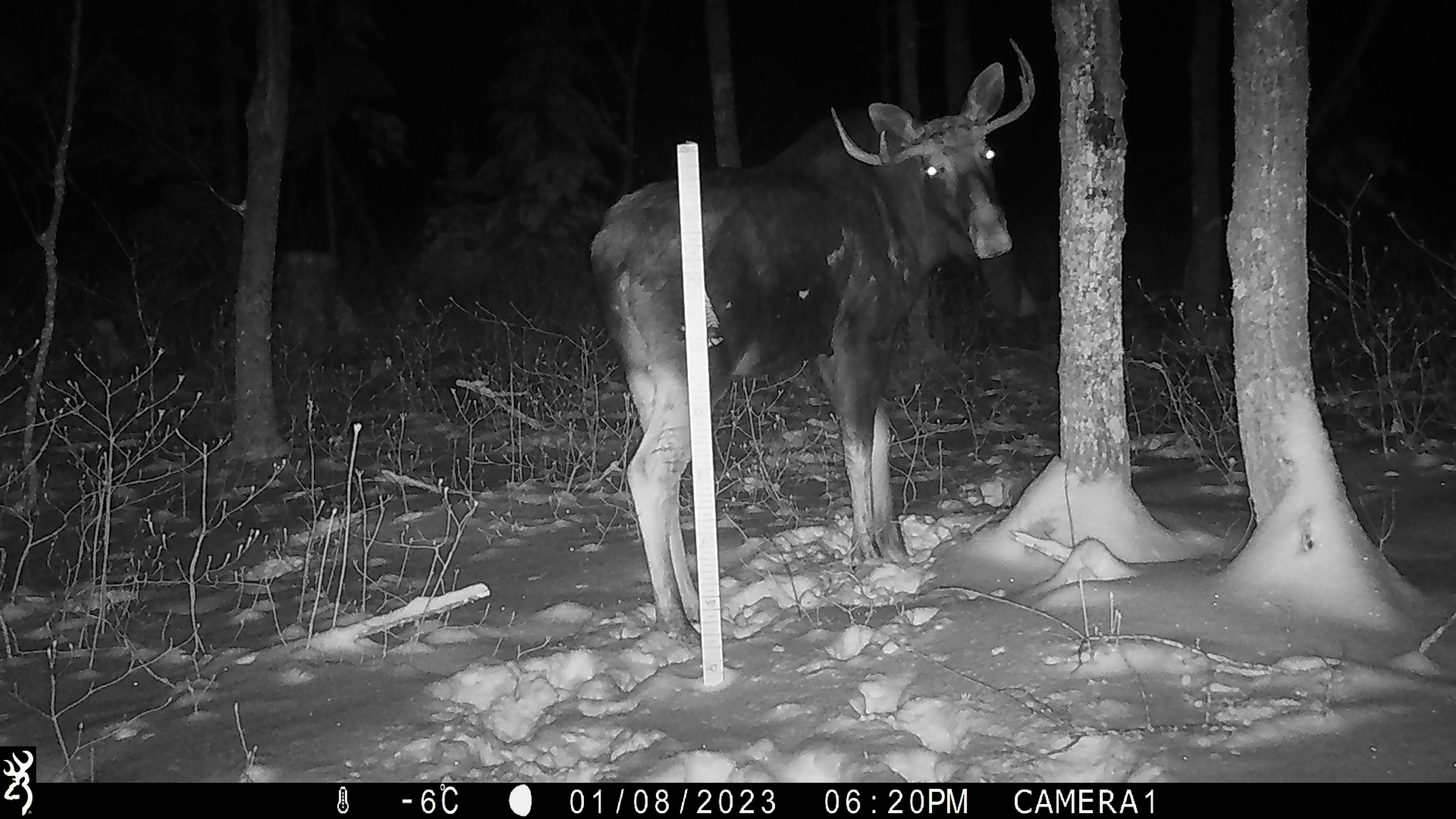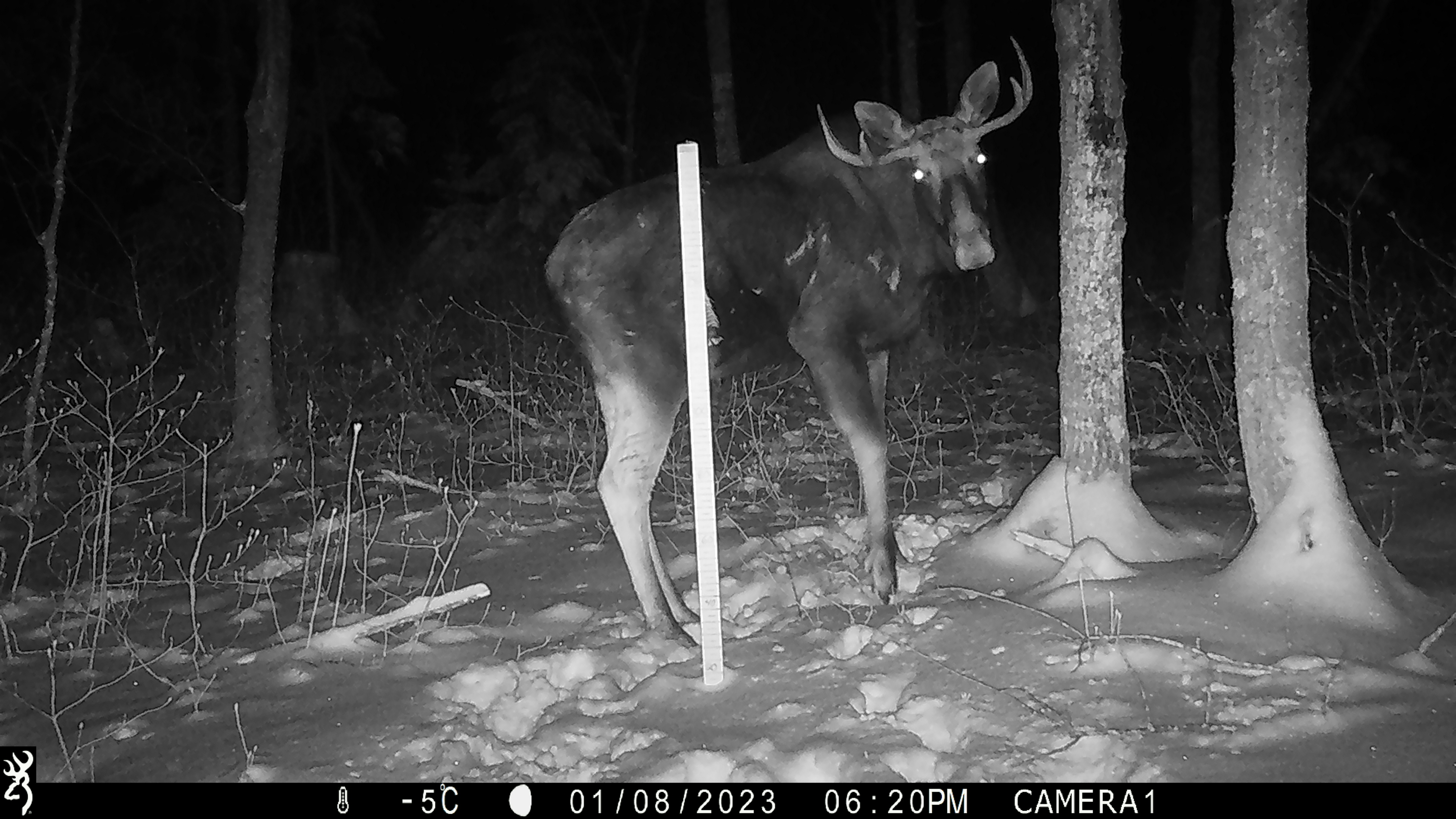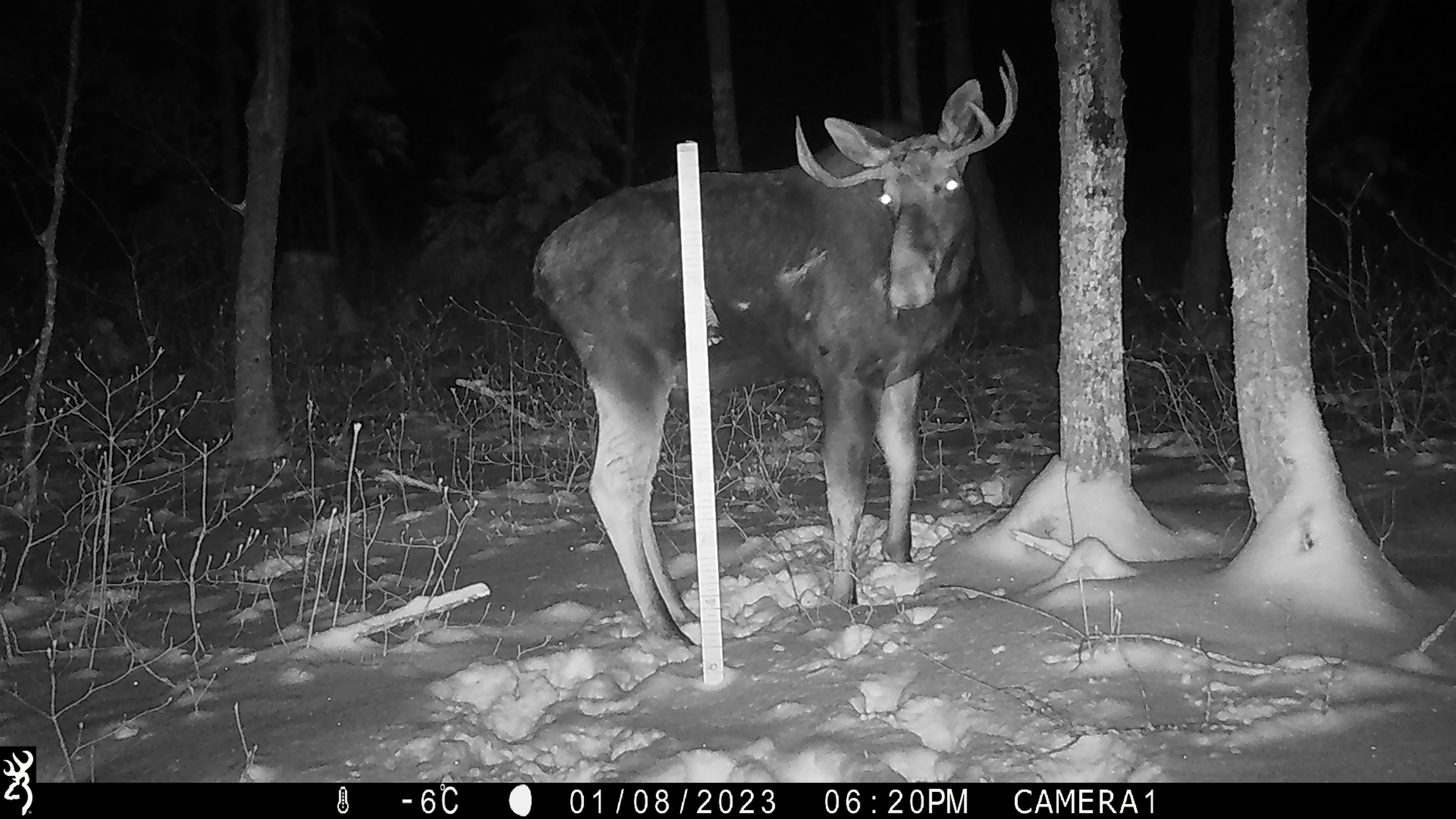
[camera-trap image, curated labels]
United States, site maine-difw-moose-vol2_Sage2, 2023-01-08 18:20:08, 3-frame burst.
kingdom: Animalia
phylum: Chordata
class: Mammalia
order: Artiodactyla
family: Cervidae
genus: Alces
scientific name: Alces alces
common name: moose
Moose (Alces alces).